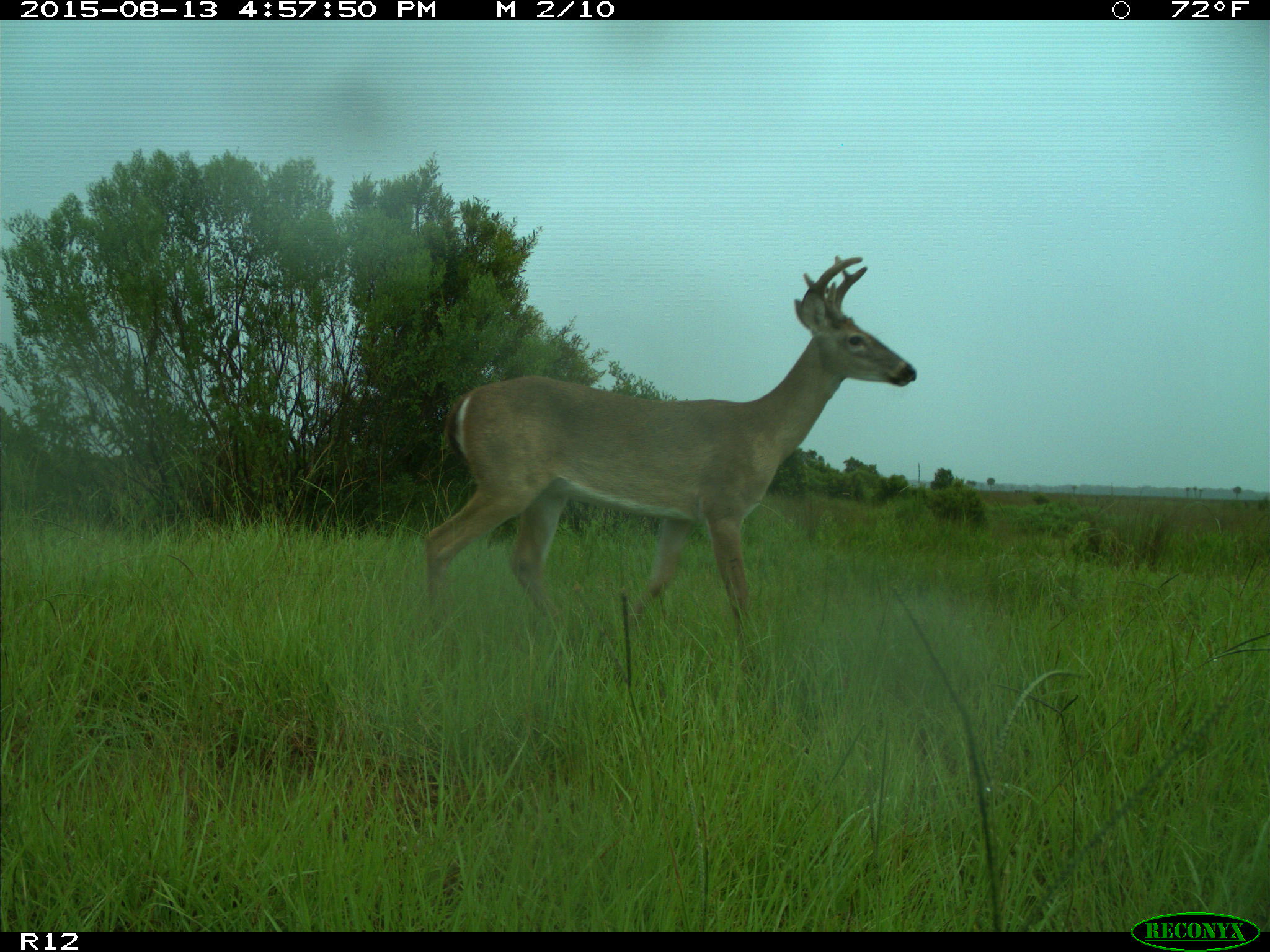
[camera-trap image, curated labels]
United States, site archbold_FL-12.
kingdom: Animalia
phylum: Chordata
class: Mammalia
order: Artiodactyla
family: Cervidae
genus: Odocoileus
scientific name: Odocoileus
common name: deer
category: unidentified deer